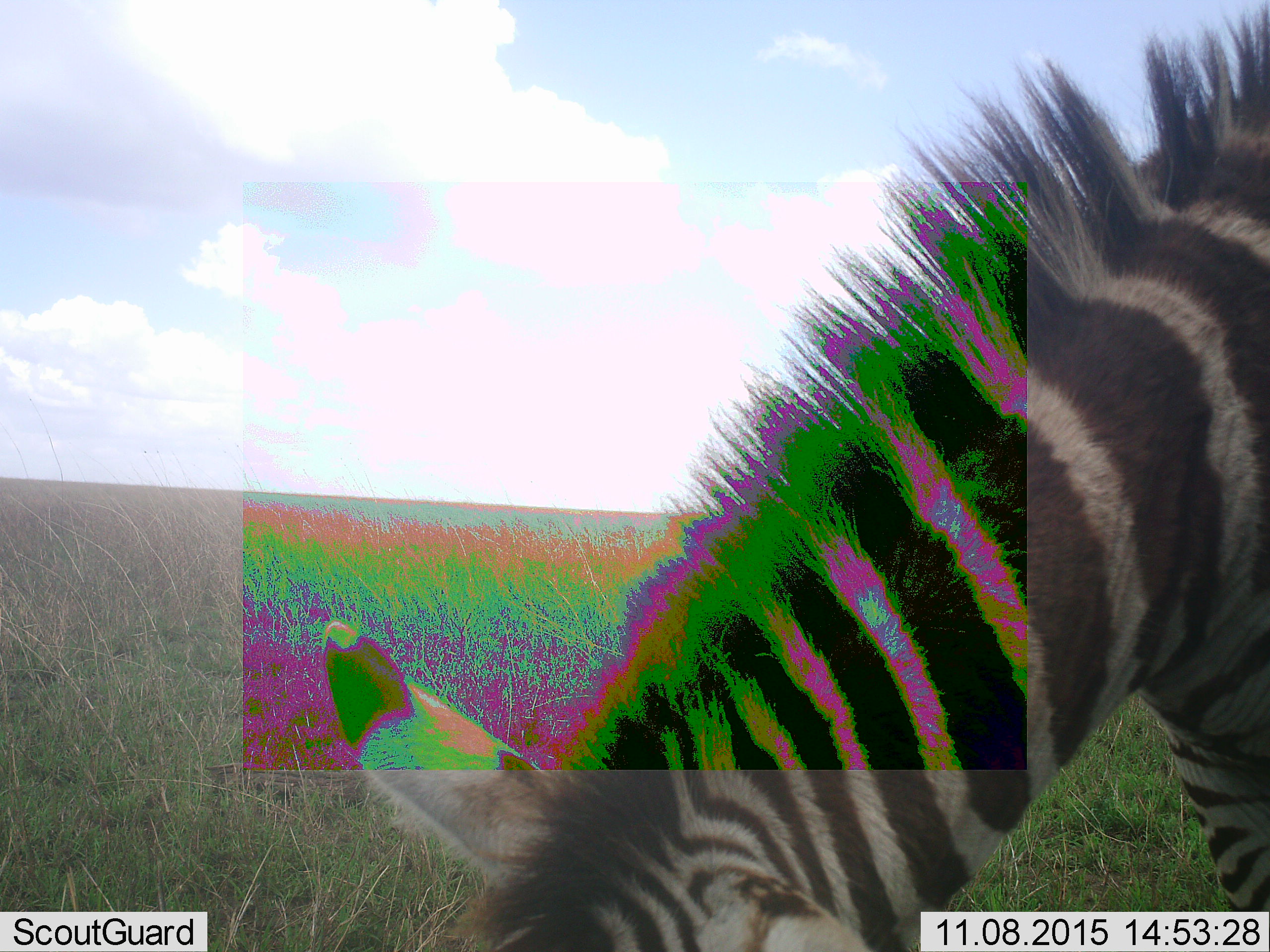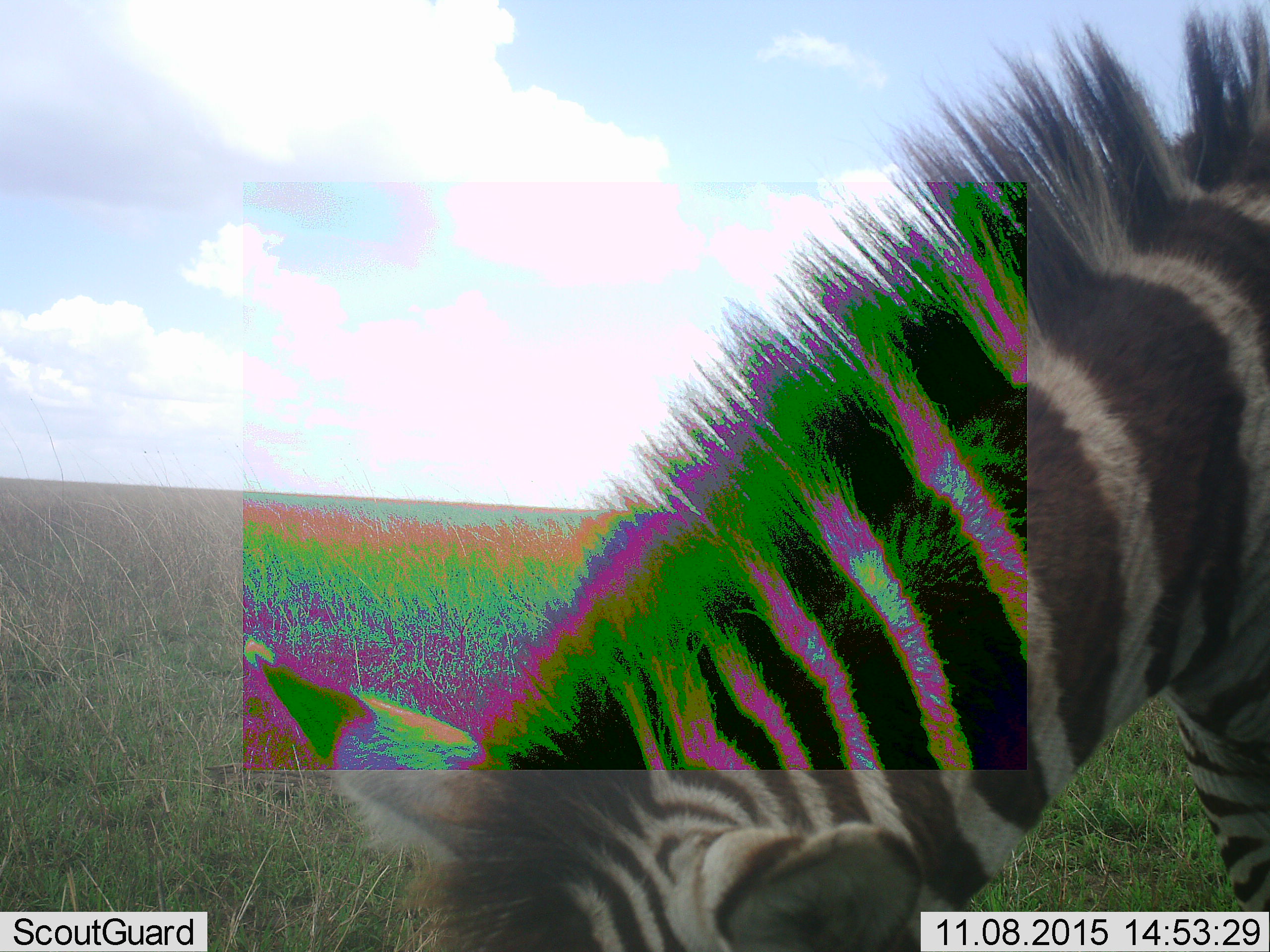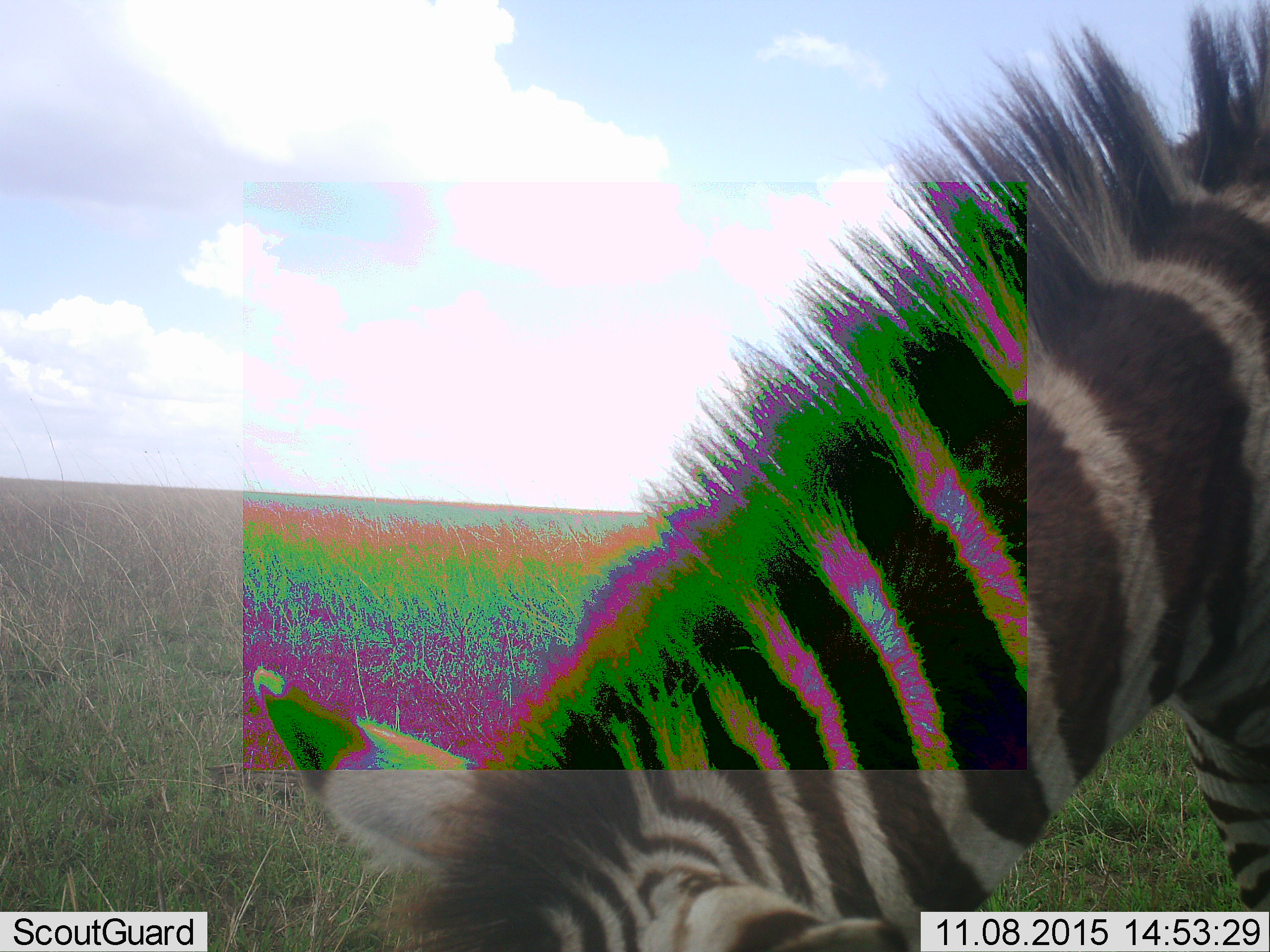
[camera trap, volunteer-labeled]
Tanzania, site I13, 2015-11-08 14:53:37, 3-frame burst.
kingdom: Animalia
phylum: Chordata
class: Mammalia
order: Perissodactyla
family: Equidae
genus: Equus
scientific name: Equus quagga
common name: plains zebra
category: zebra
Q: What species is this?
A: Zebra (plains zebra) (Equus quagga).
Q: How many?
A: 1.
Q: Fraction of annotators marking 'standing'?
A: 20%.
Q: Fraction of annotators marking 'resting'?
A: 0%.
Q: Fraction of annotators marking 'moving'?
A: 0%.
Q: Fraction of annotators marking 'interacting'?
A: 0%.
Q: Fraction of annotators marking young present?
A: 10%.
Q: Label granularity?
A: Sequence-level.